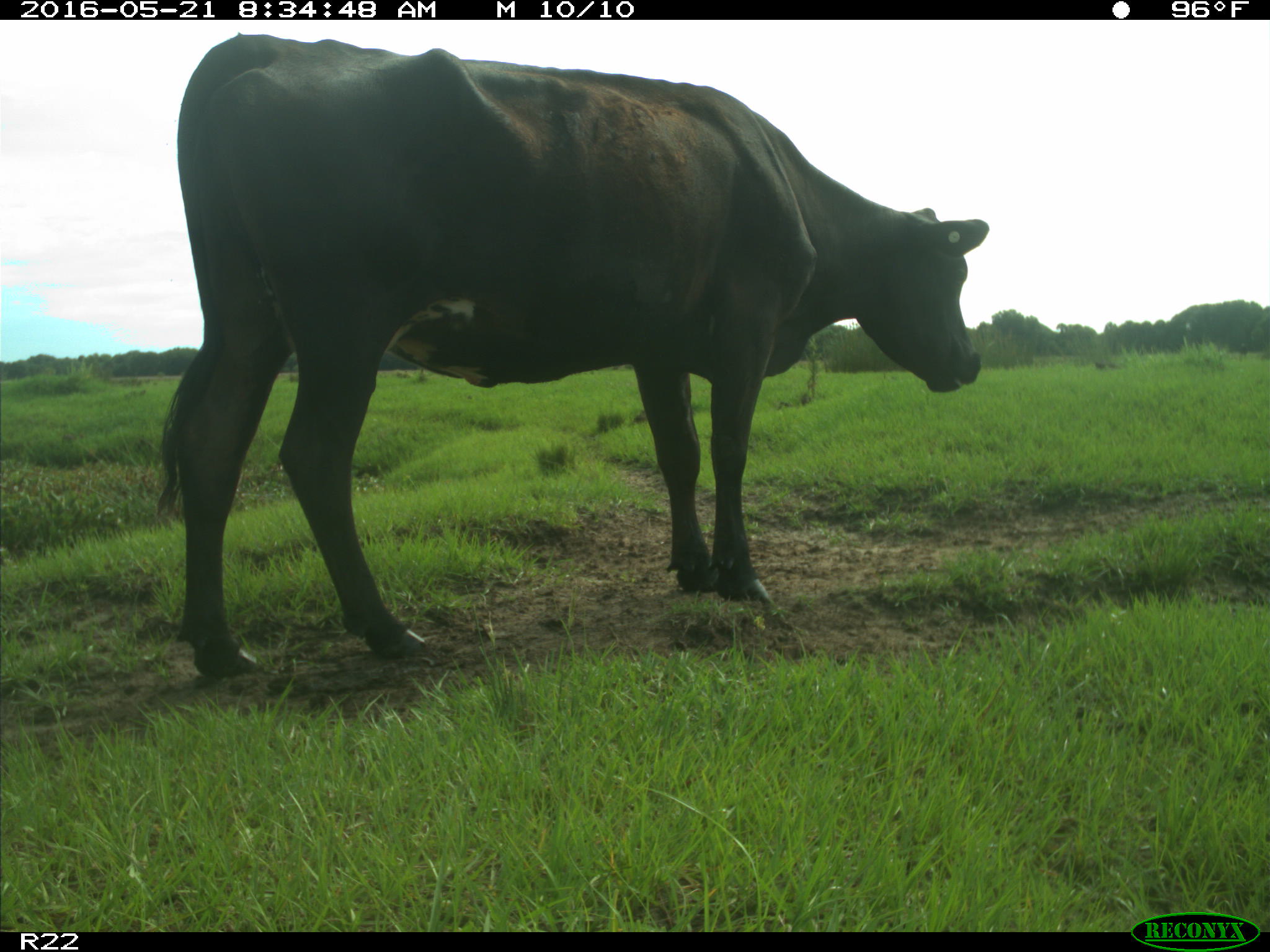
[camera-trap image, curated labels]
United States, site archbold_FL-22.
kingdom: Animalia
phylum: Chordata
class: Mammalia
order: Artiodactyla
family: Bovidae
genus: Bos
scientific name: Bos taurus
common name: domestic cow